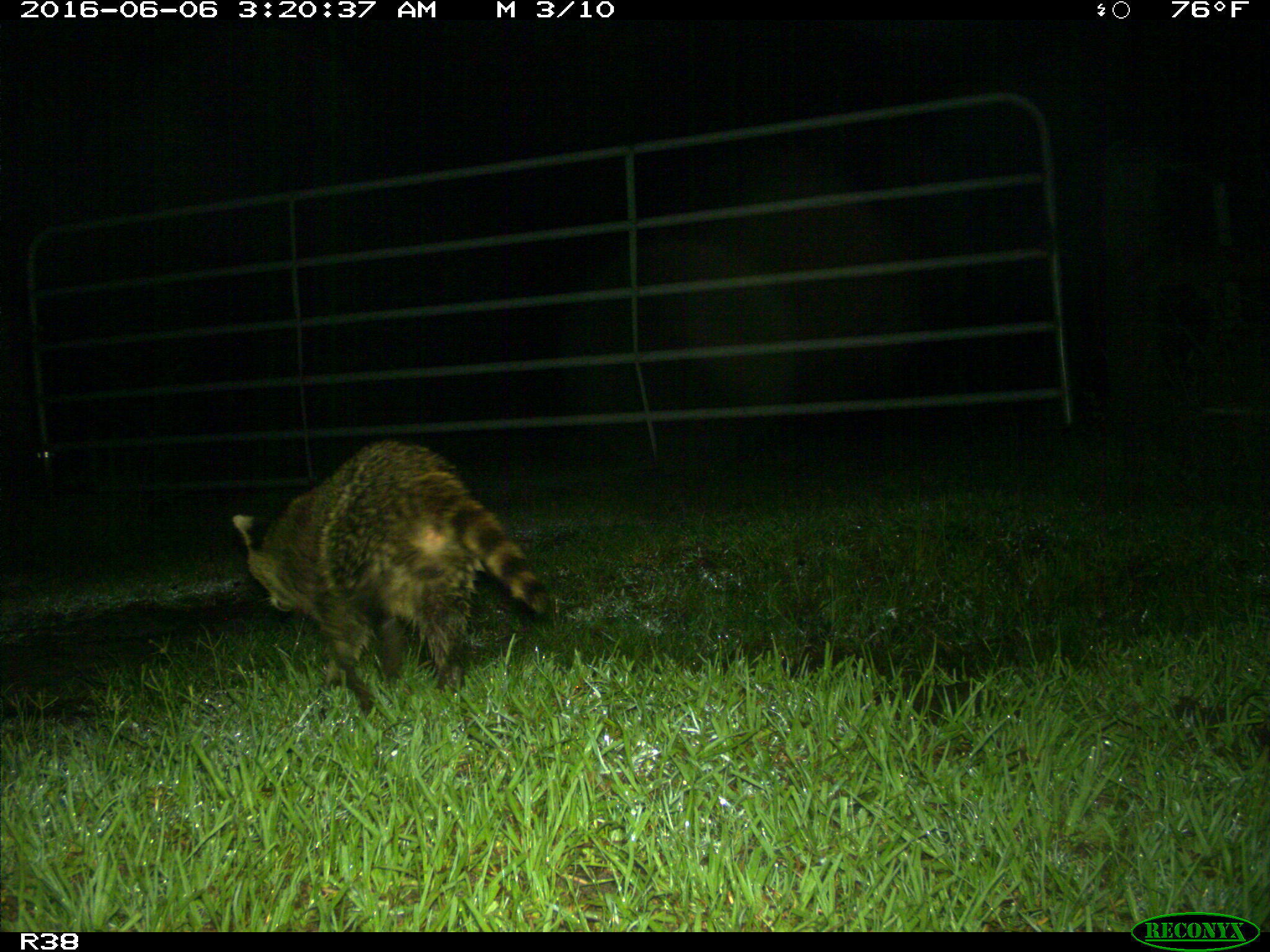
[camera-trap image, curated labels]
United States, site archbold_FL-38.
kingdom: Animalia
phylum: Chordata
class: Mammalia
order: Carnivora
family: Procyonidae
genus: Procyon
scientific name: Procyon lotor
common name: common raccoon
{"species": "Procyon lotor (common raccoon)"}